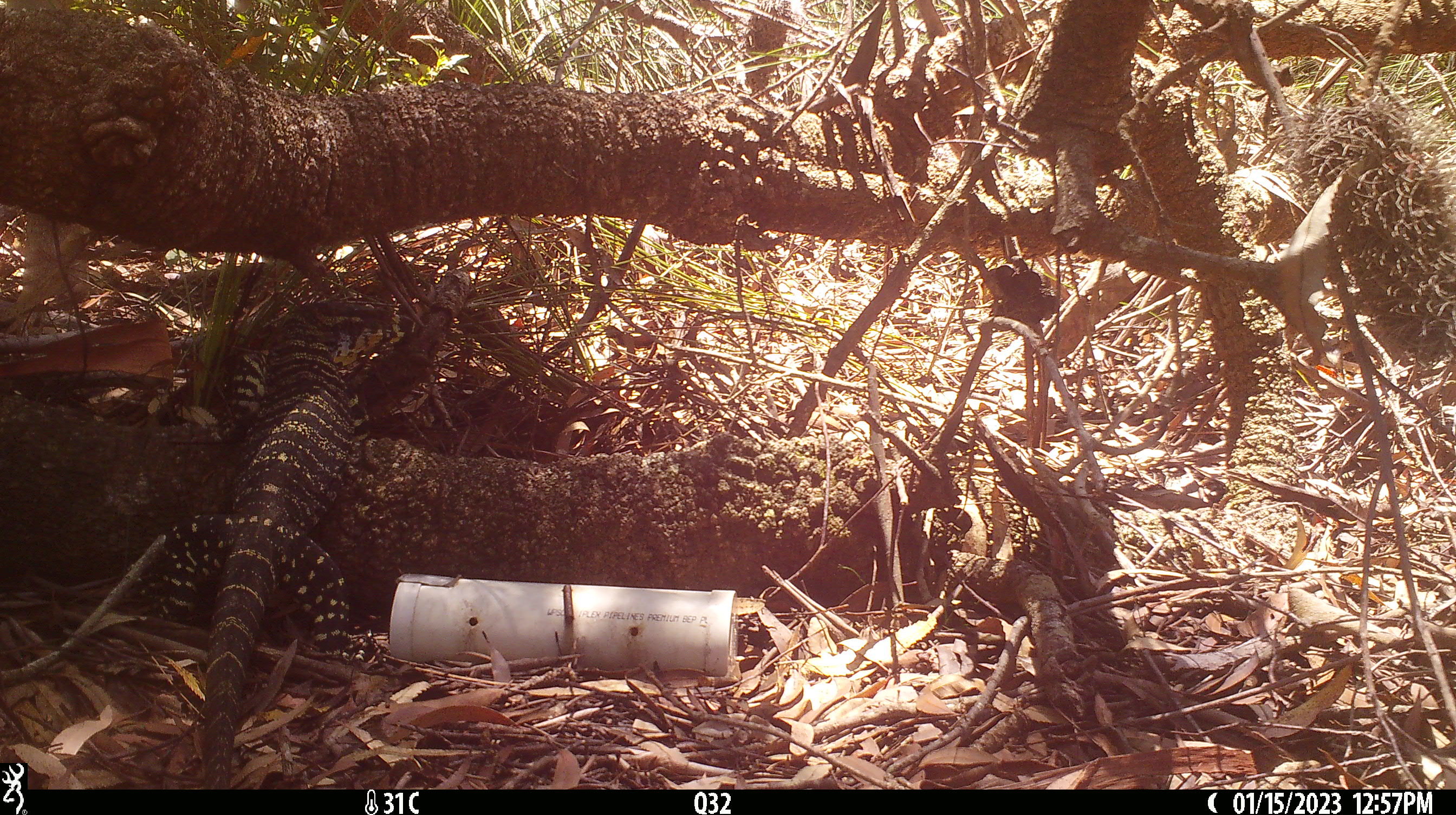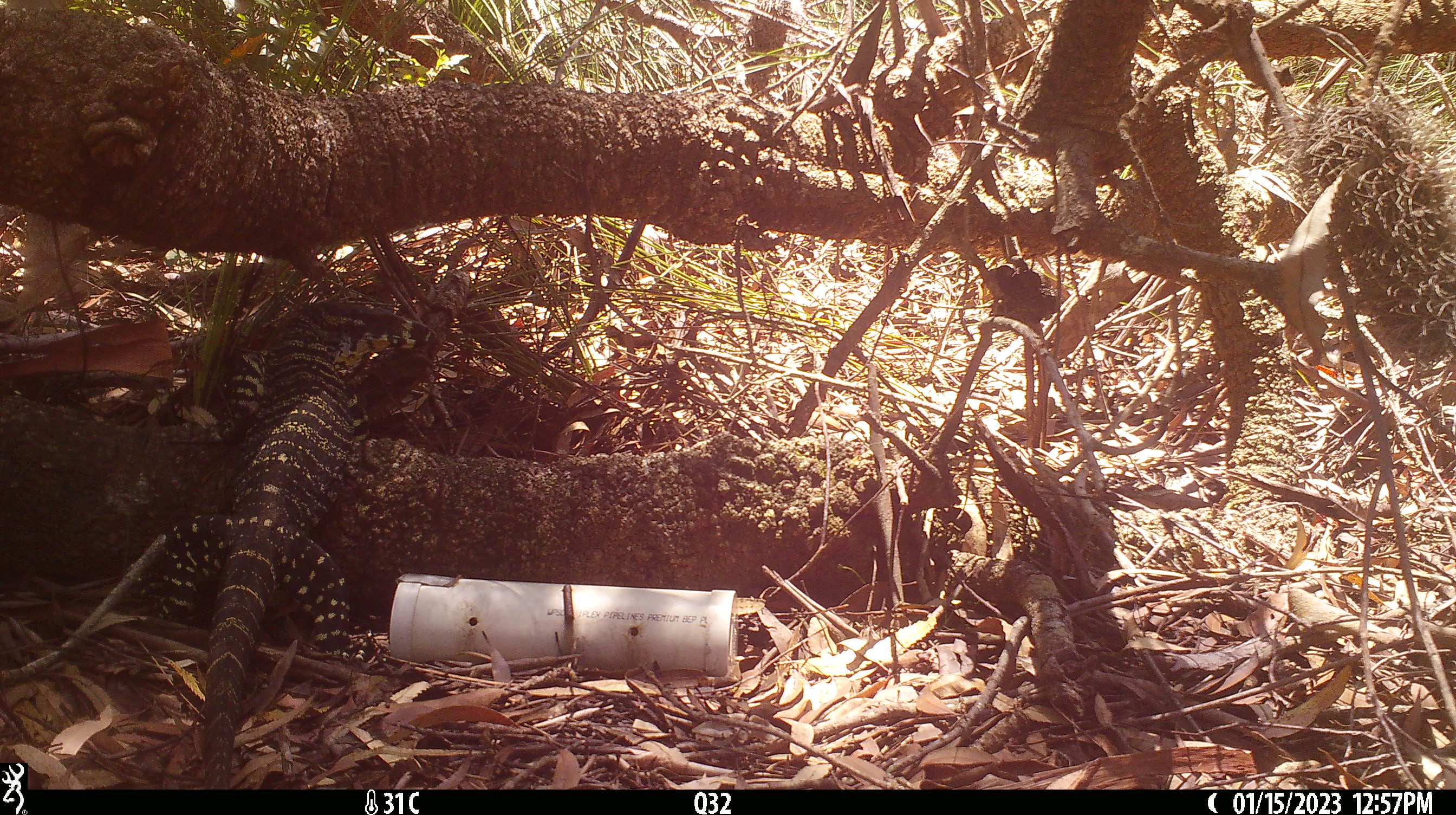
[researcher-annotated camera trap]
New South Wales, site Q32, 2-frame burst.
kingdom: Animalia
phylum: Chordata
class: Reptilia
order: Squamata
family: Varanidae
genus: Varanus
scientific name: Varanus varius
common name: lace monitor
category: goanna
Goanna (lace monitor) (Varanus varius).